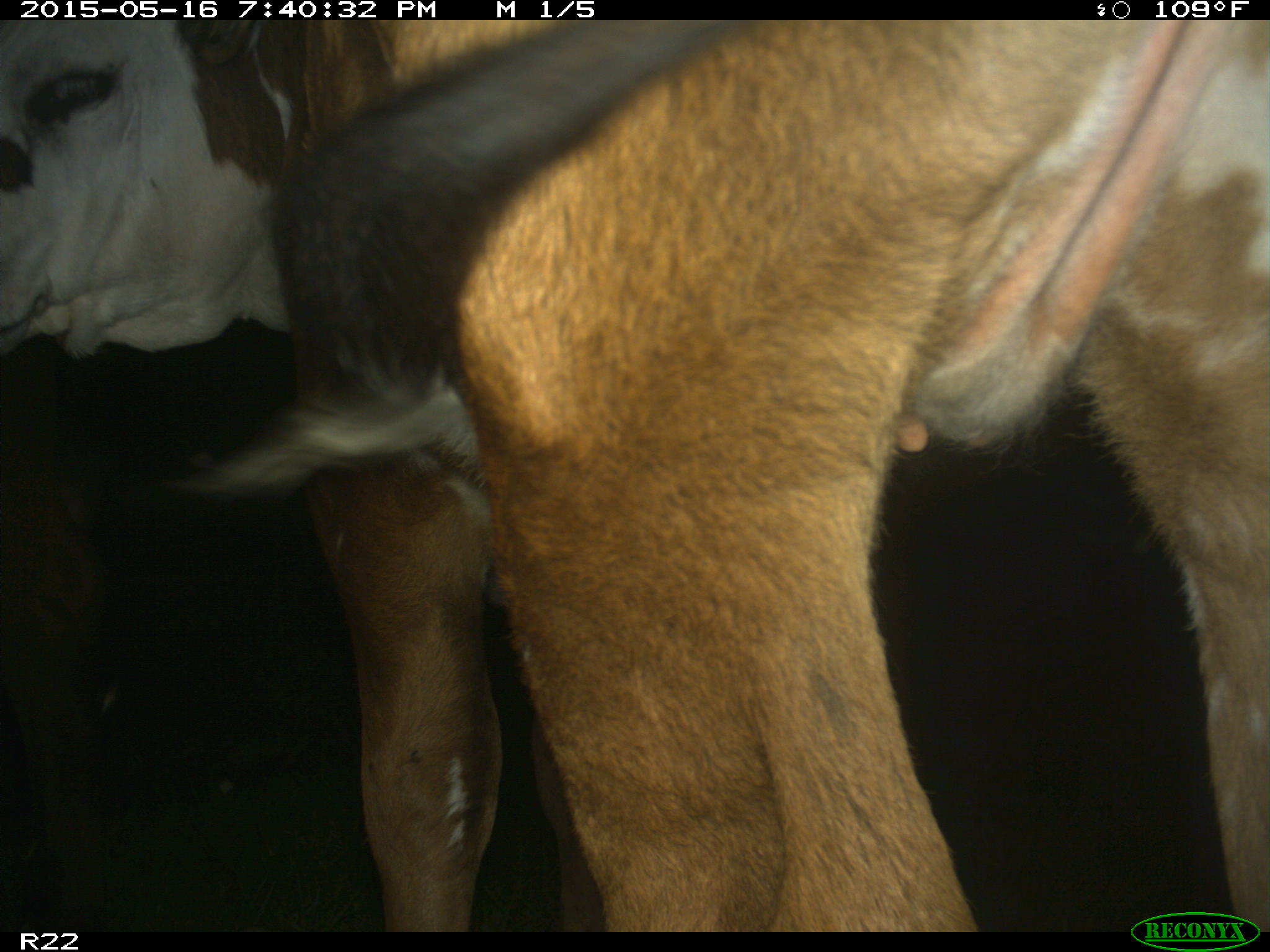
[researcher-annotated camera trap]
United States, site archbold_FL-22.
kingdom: Animalia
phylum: Chordata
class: Mammalia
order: Artiodactyla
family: Bovidae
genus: Bos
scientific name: Bos taurus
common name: domestic cow